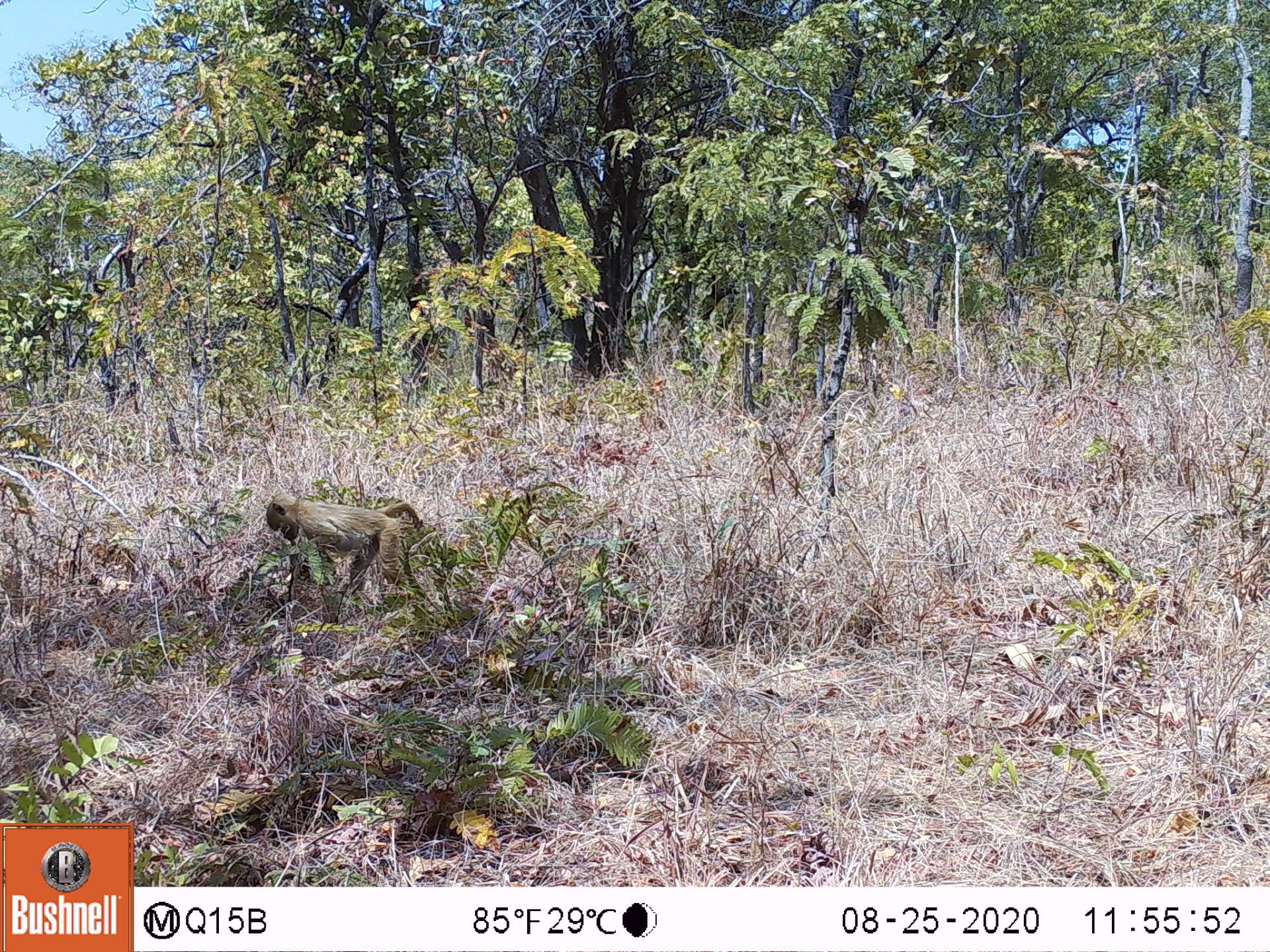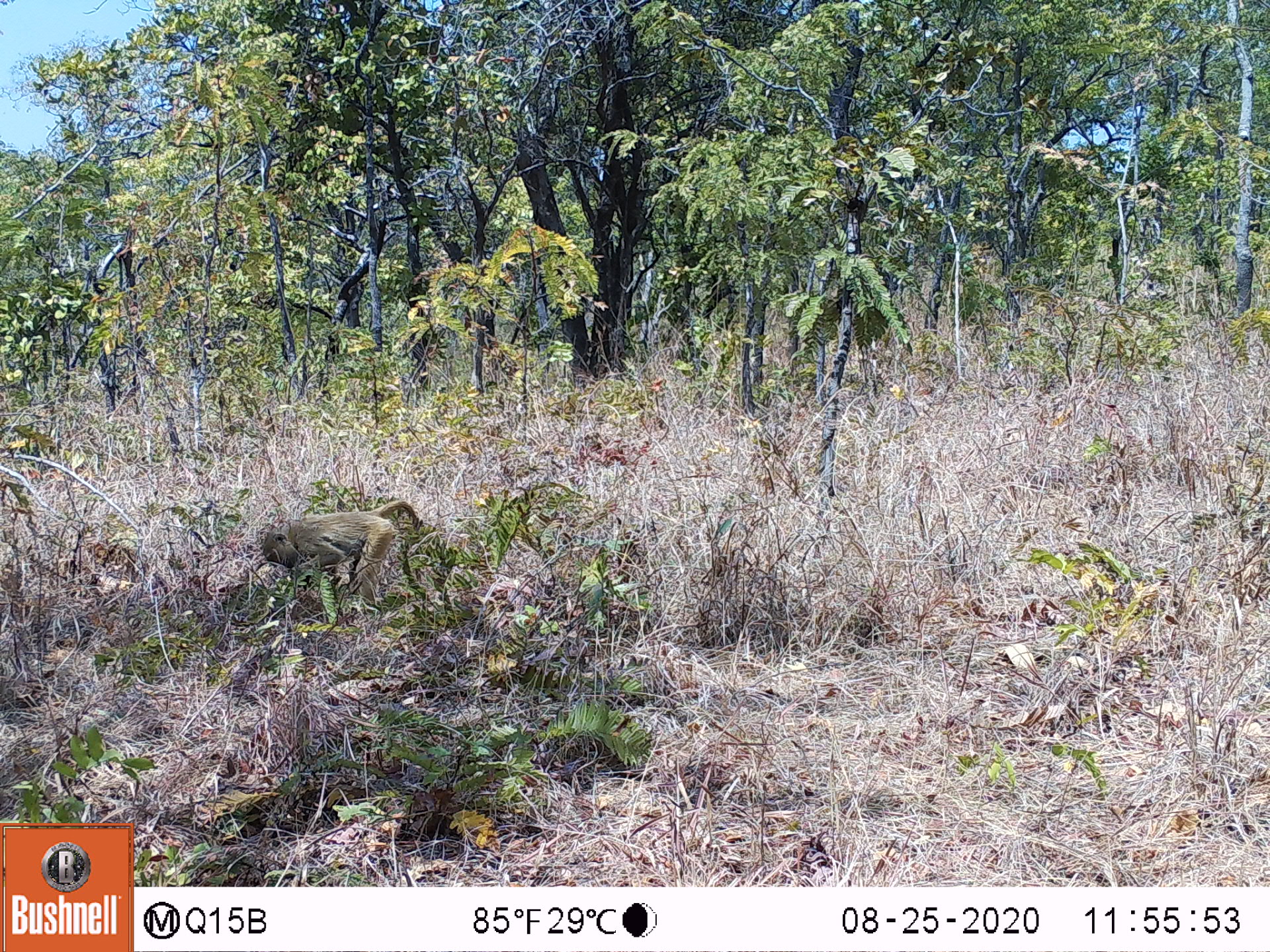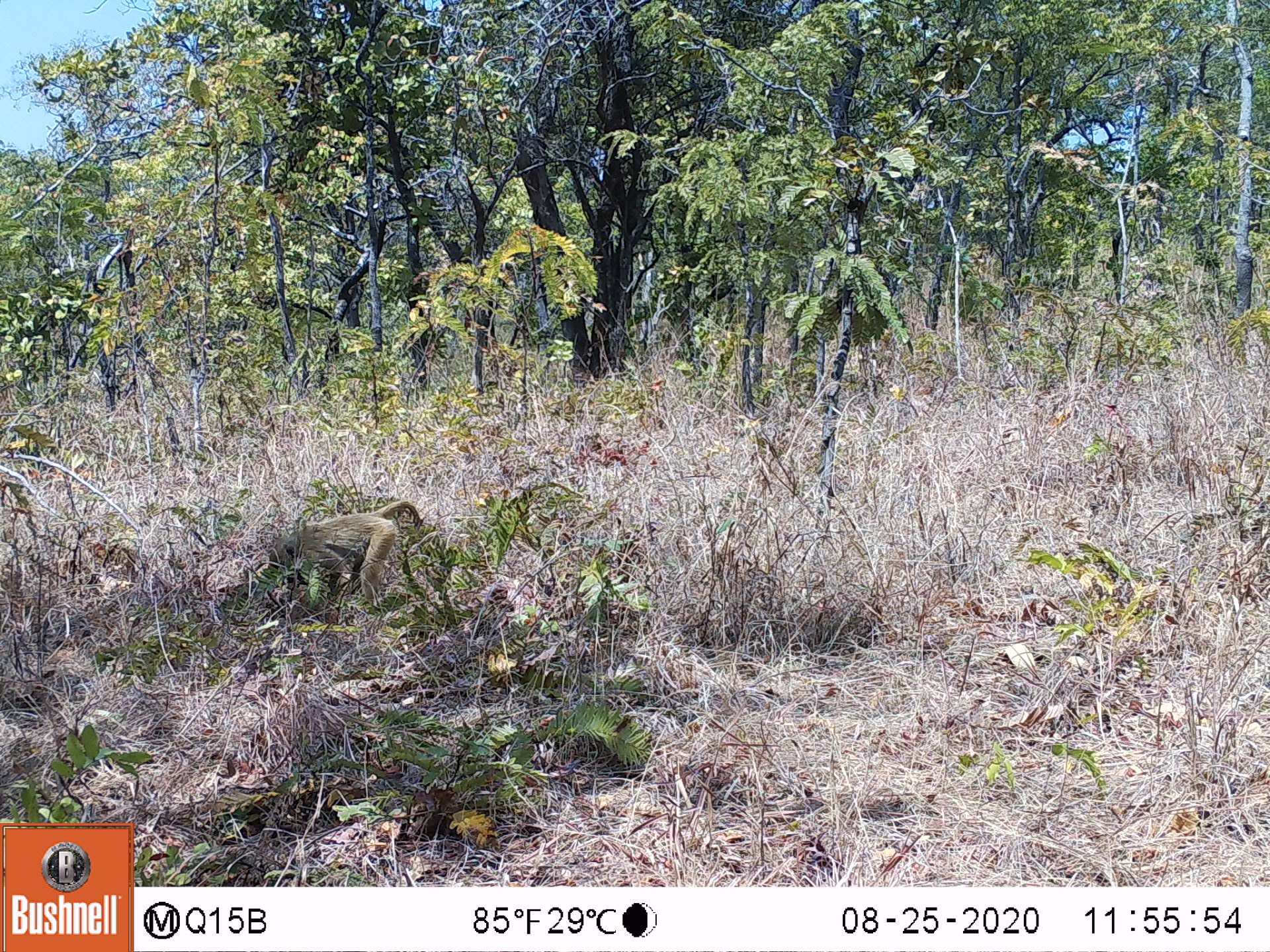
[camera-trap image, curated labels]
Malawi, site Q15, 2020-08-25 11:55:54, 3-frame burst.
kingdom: Animalia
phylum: Chordata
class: Mammalia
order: Primates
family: Cercopithecidae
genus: Papio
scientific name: Papio cynocephalus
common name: yellow baboon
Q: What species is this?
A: Yellow baboon (Papio cynocephalus).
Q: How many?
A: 1.